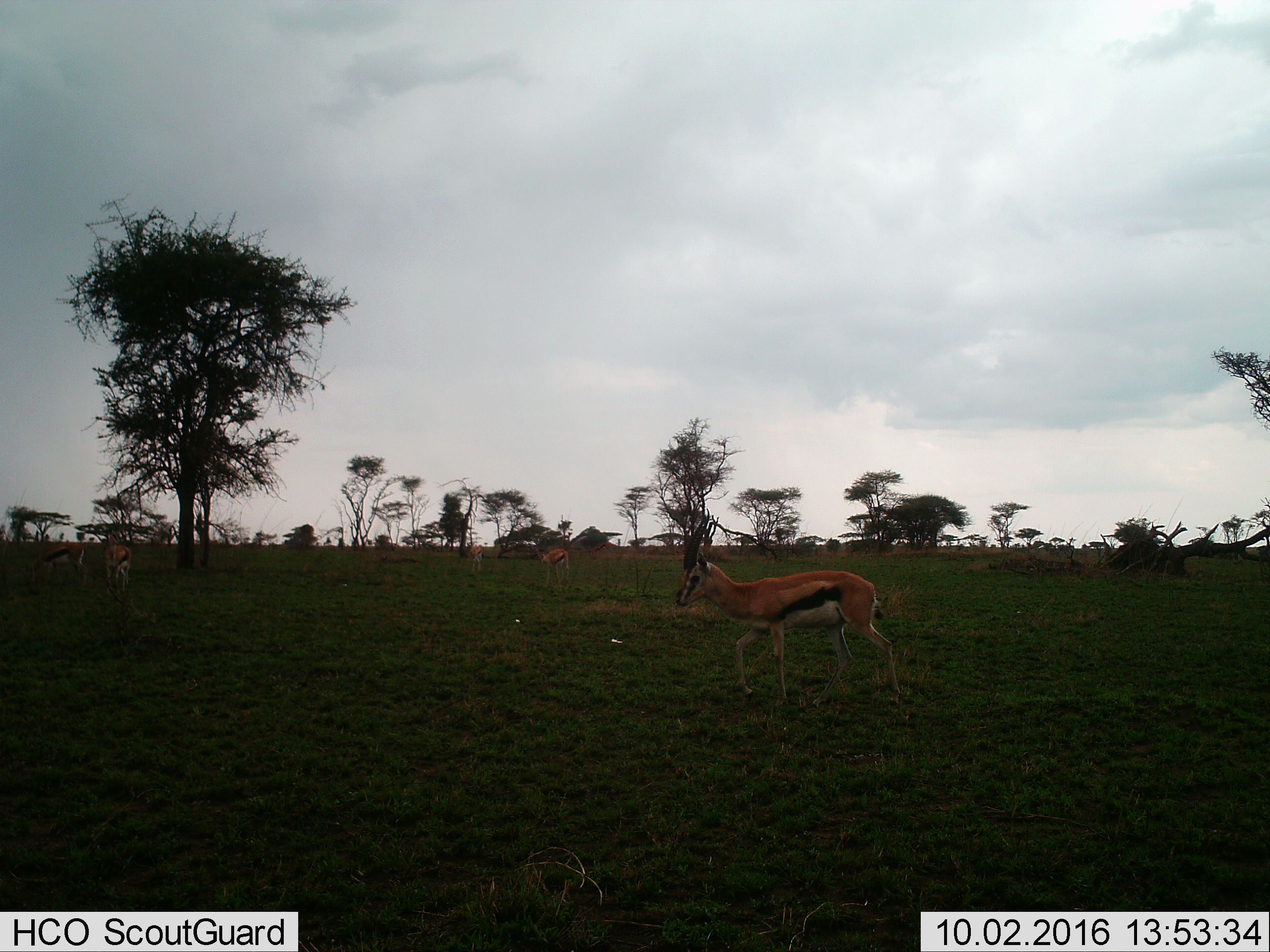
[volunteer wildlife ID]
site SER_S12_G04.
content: unidentified animal